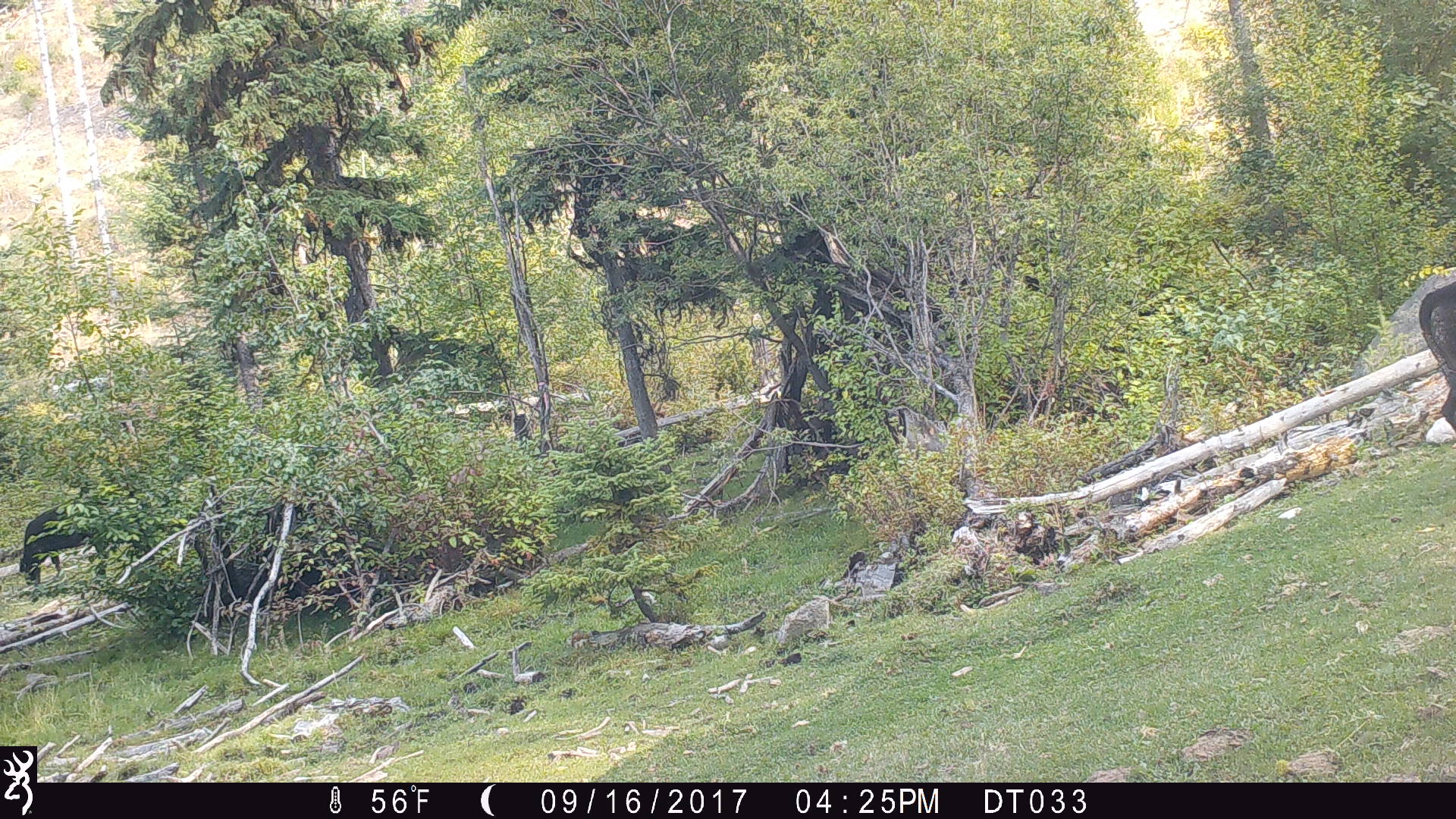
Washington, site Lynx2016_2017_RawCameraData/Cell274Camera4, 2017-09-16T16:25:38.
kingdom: Animalia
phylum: Chordata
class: Mammalia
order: Artiodactyla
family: Bovidae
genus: Bos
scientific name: Bos taurus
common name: domestic cattle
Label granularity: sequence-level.